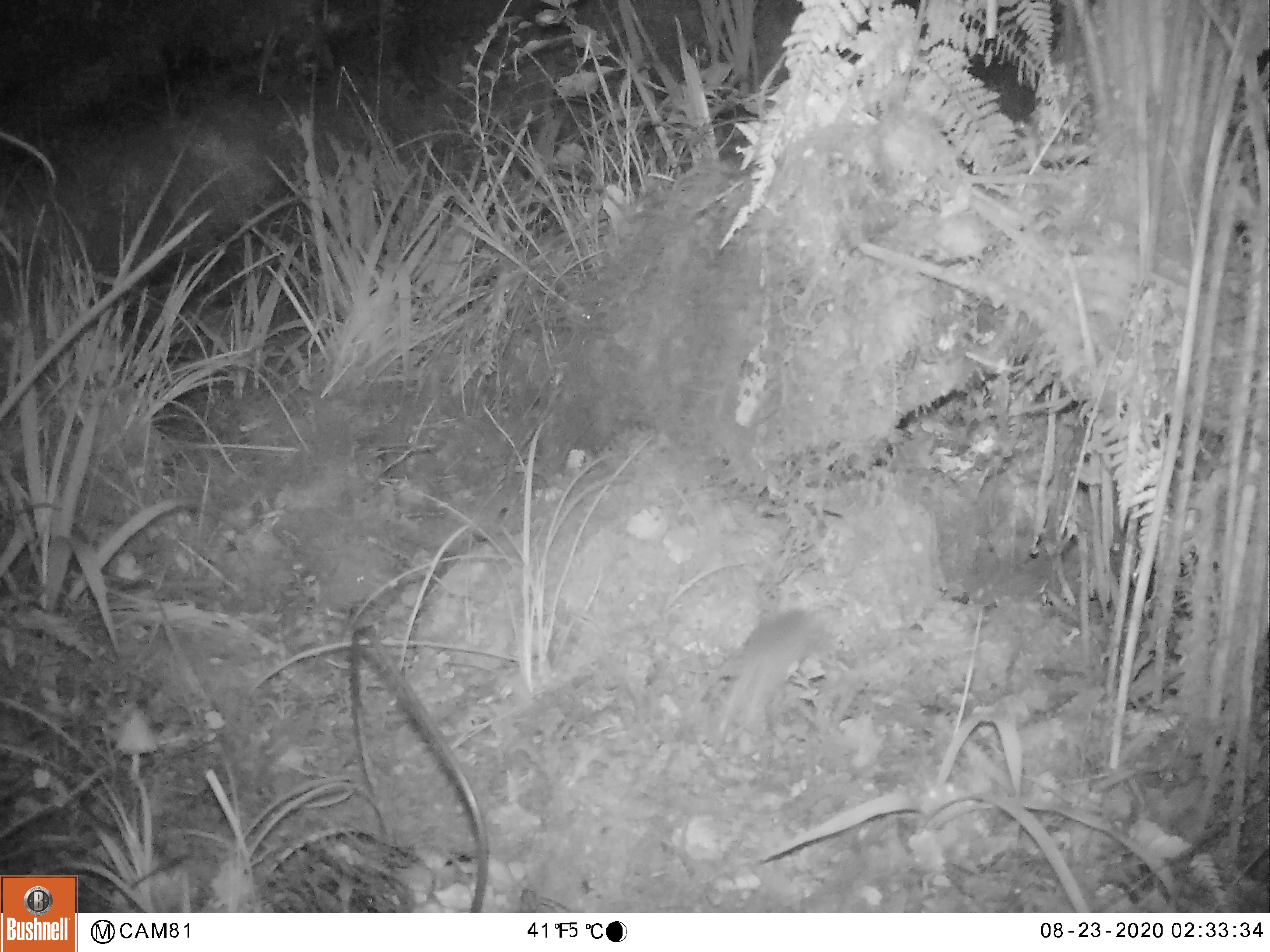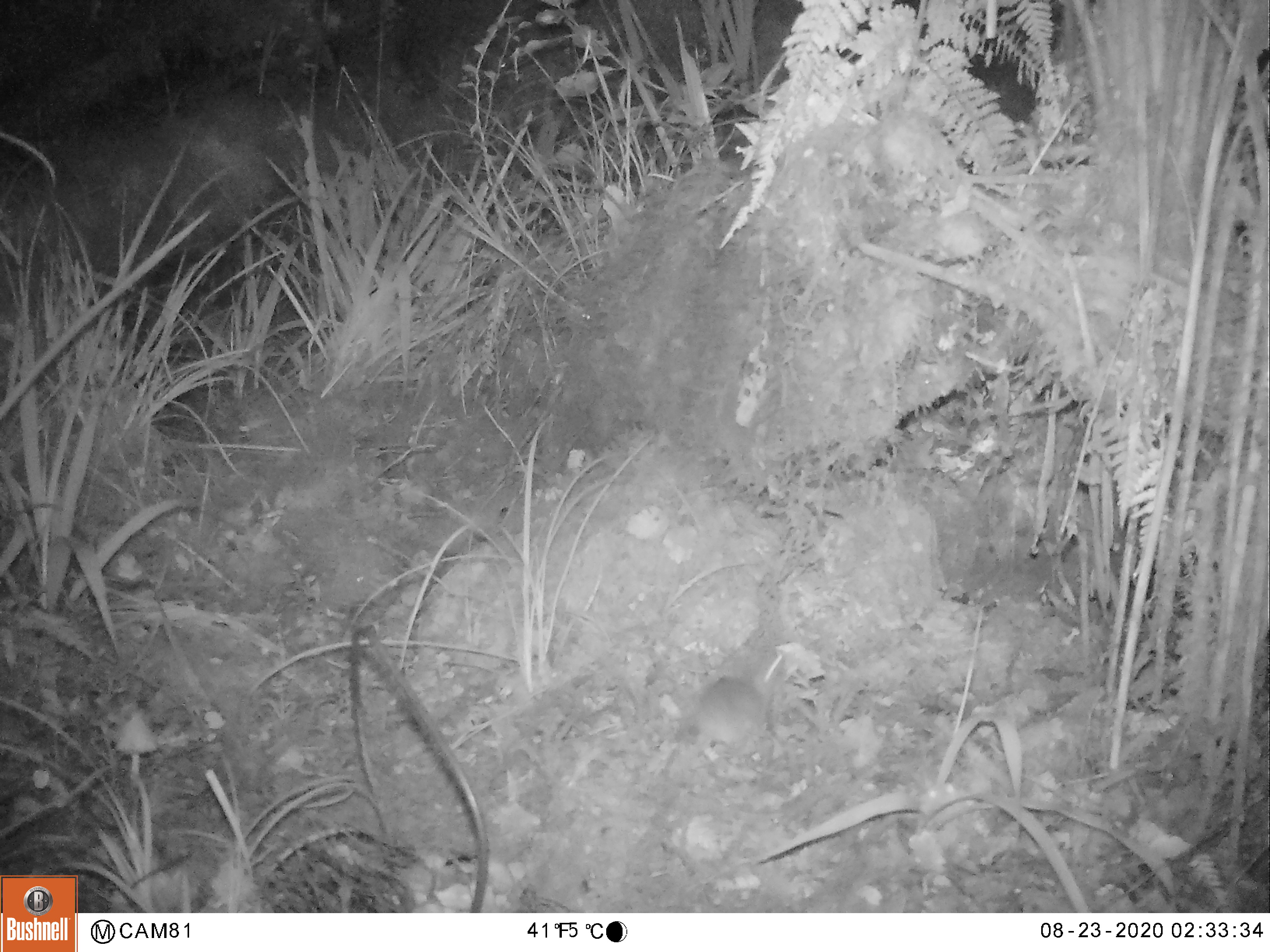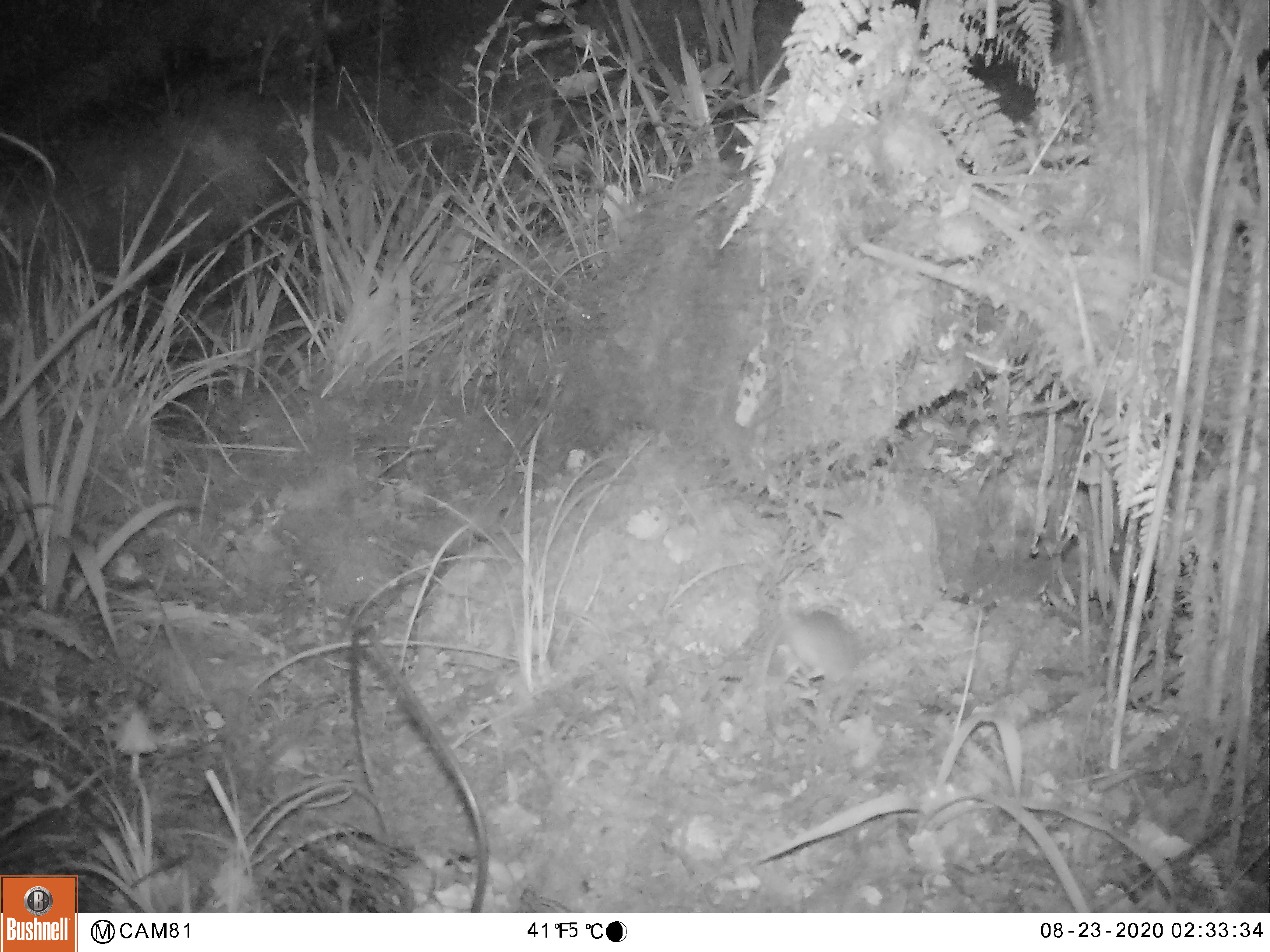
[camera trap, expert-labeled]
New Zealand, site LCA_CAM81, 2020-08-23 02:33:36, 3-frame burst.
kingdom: Animalia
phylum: Chordata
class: Mammalia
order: Rodentia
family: Muridae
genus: Mus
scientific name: Mus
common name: mouse